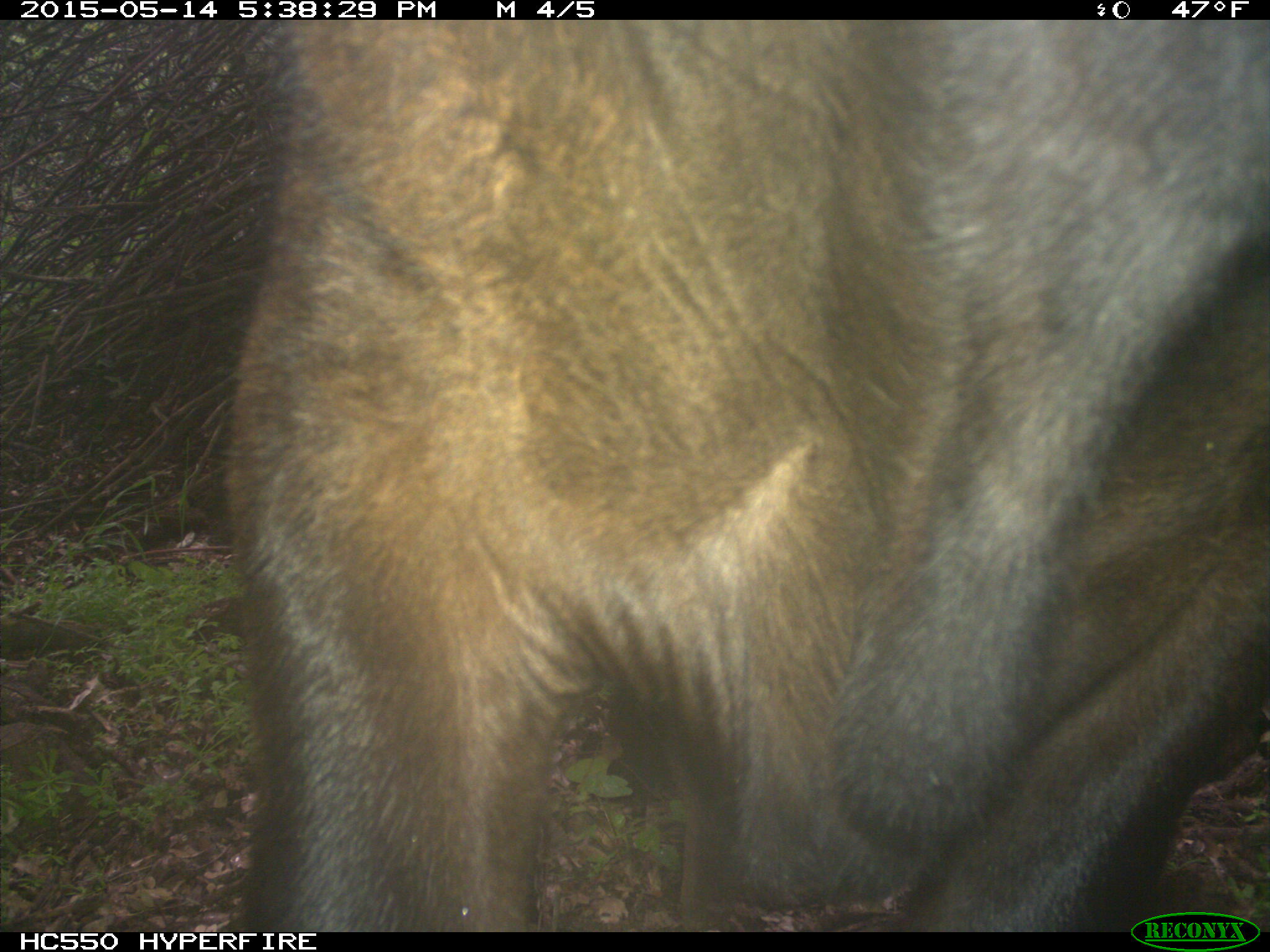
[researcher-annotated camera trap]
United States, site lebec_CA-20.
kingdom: Animalia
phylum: Chordata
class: Mammalia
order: Artiodactyla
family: Bovidae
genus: Bos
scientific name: Bos taurus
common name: domestic cow